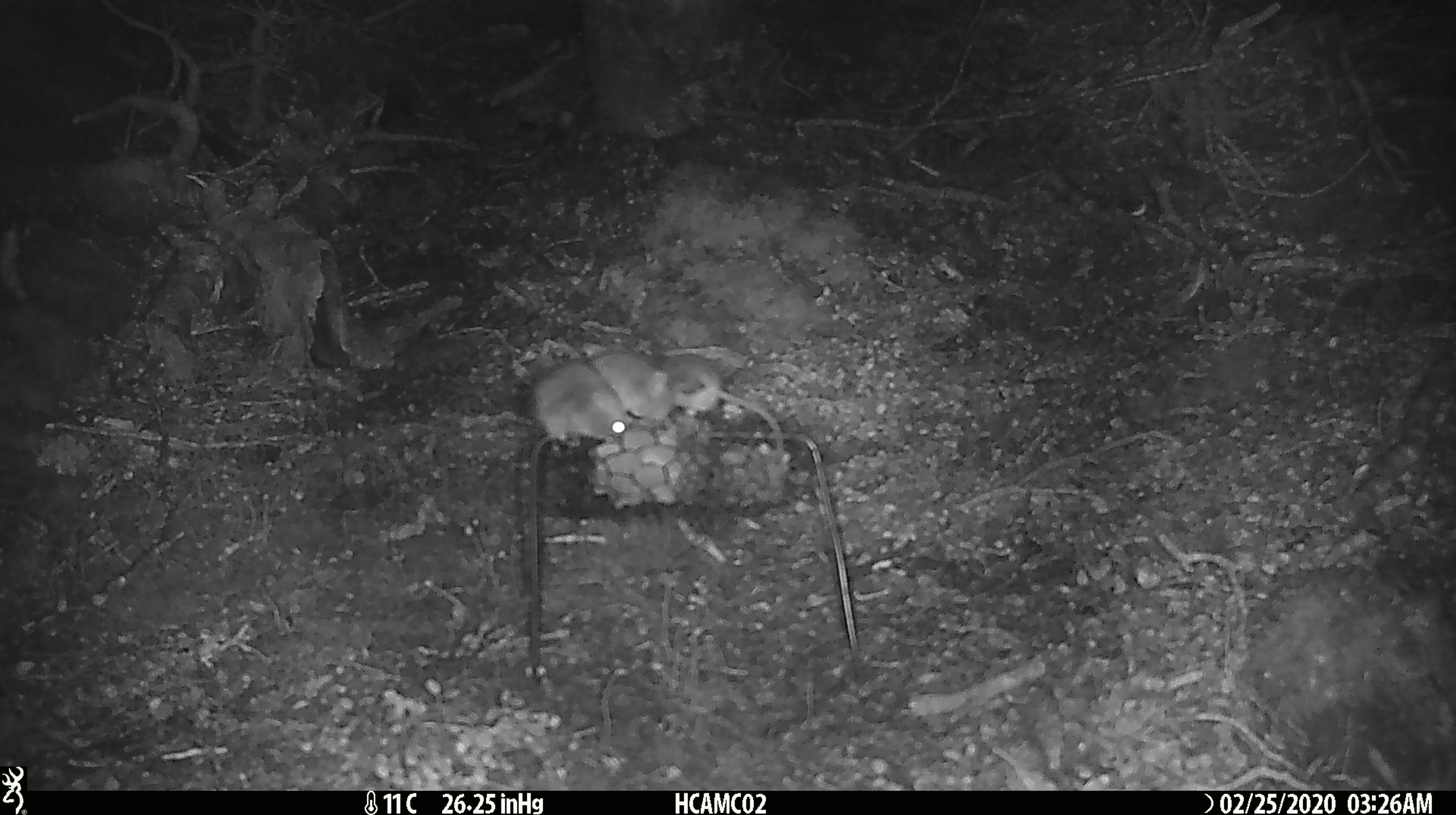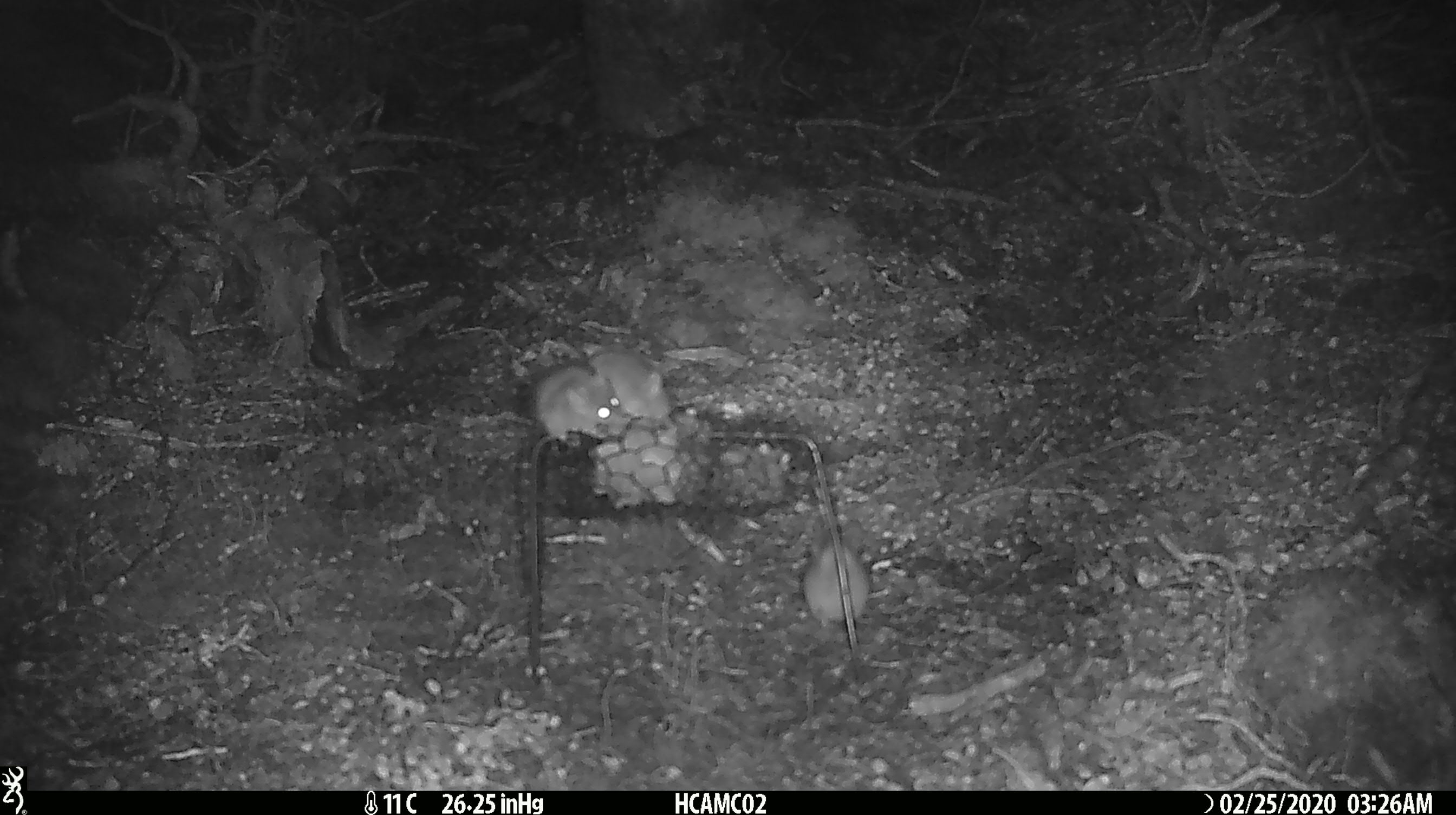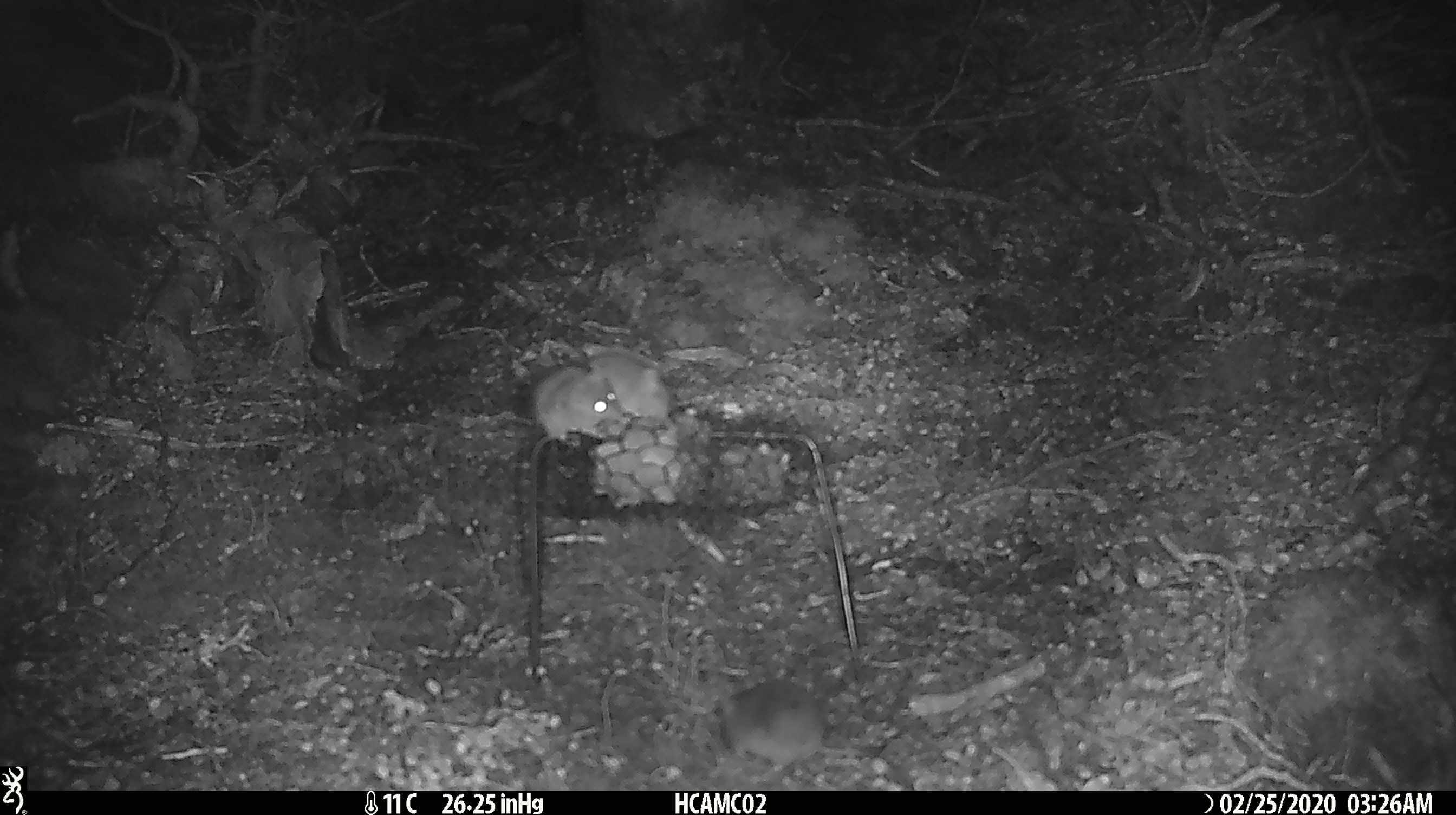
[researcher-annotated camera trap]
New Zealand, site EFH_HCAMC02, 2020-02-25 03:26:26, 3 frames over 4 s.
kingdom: Animalia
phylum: Chordata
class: Mammalia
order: Rodentia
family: Muridae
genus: Mus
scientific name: Mus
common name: mouse